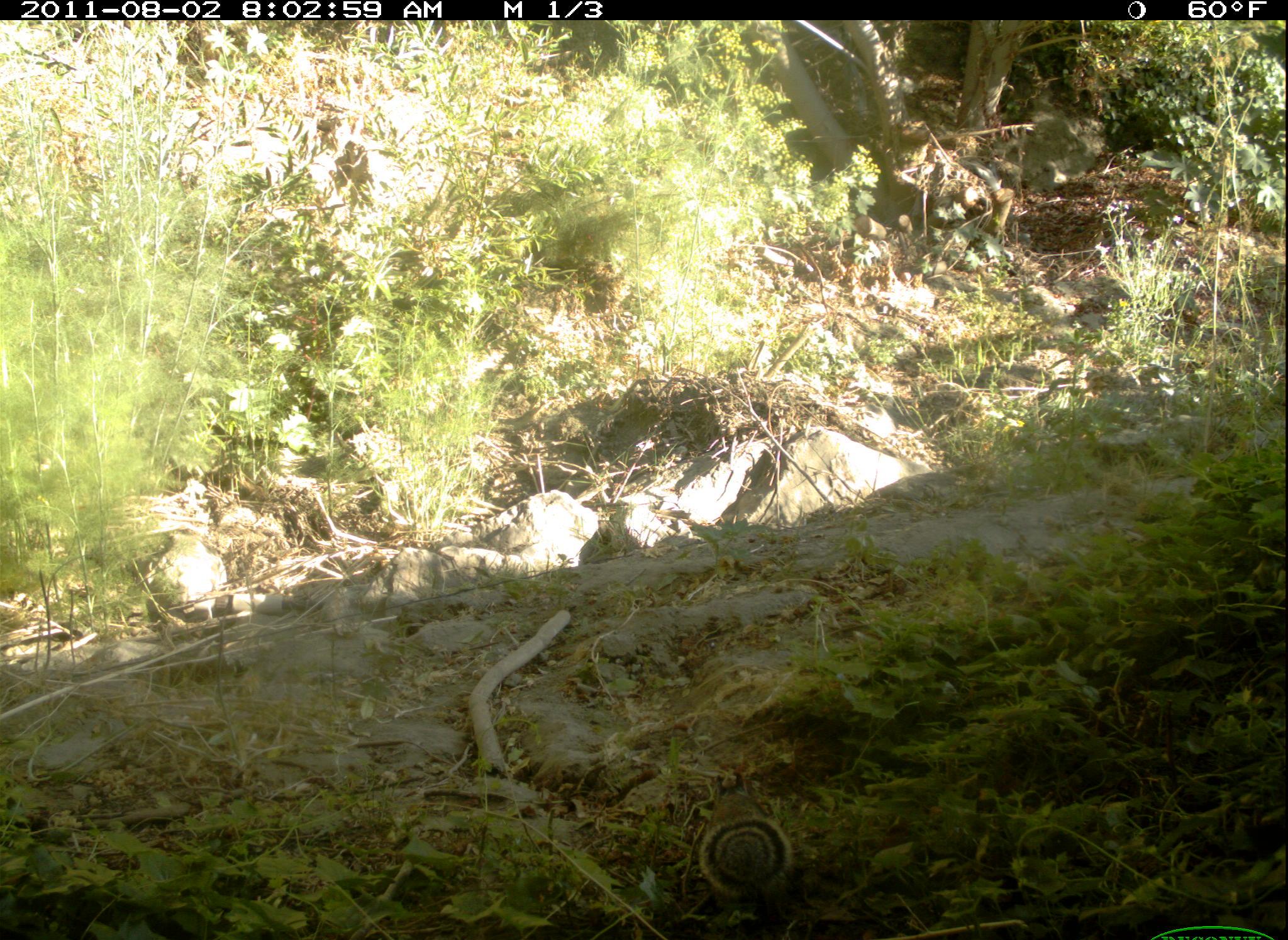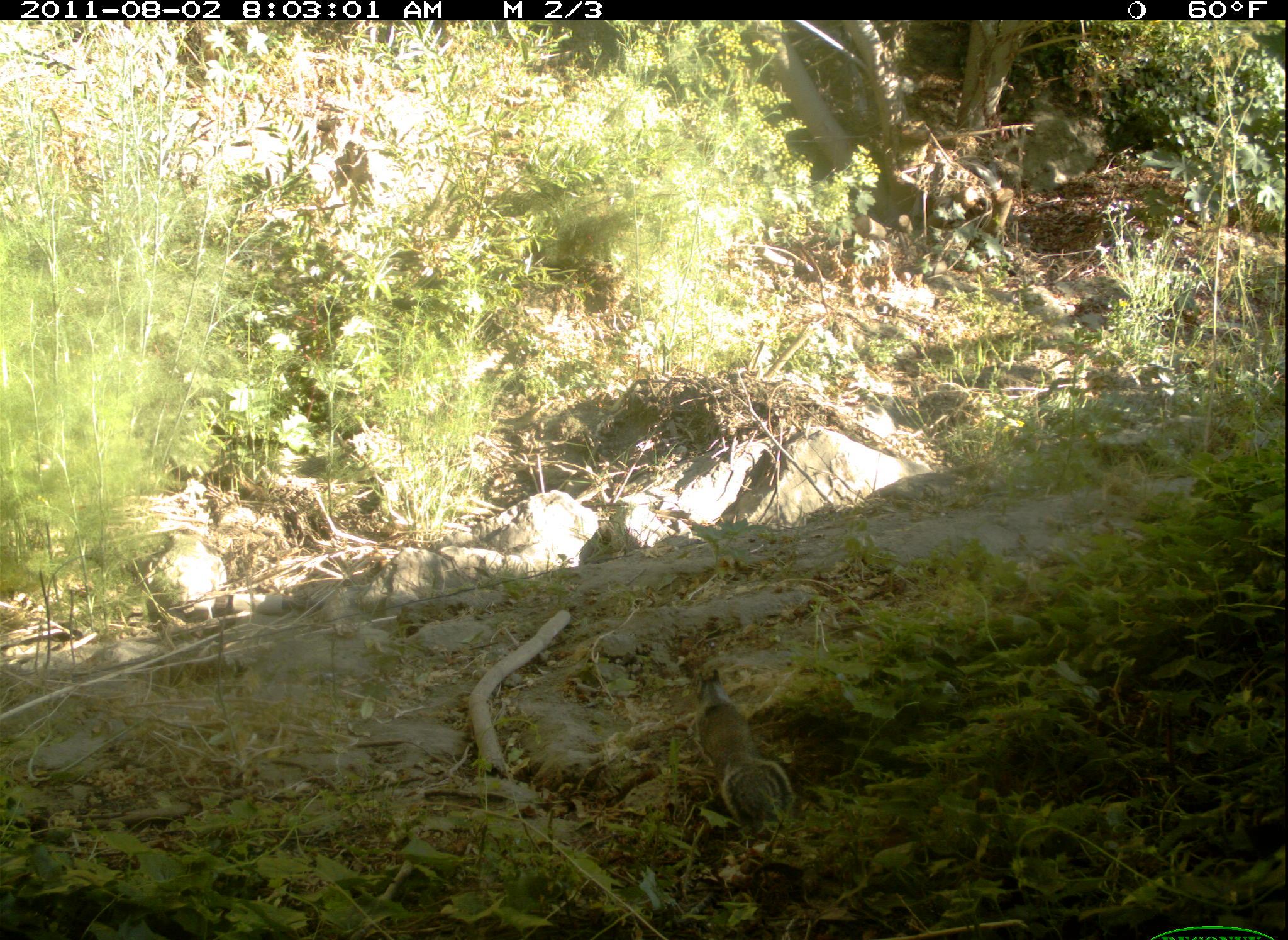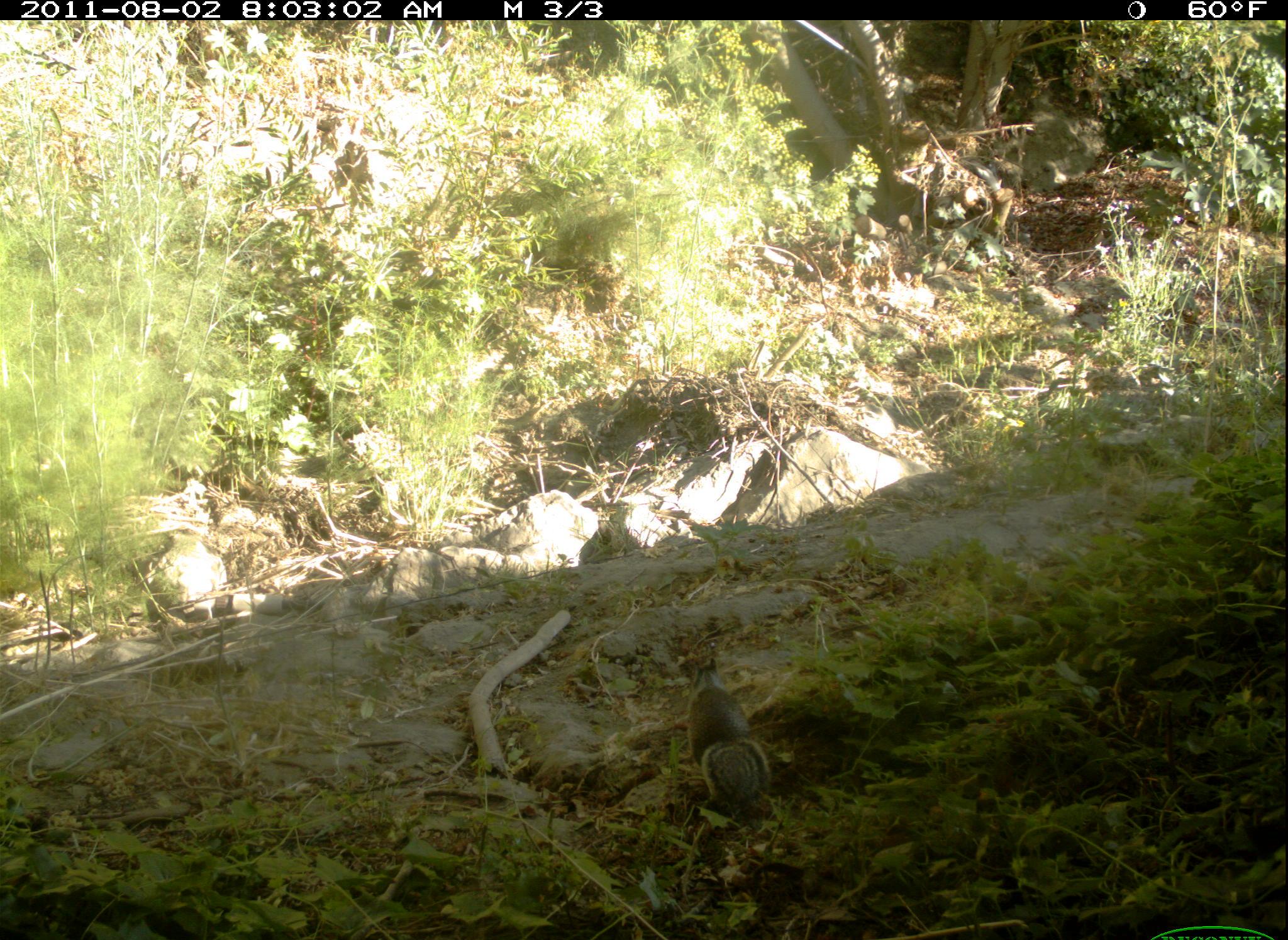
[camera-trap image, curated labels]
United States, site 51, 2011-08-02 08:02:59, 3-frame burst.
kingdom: Animalia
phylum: Chordata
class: Mammalia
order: Rodentia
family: Sciuridae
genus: Sciurus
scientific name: Sciurus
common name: squirrel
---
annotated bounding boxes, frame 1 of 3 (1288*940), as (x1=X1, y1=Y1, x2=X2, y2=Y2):
squirrel: (x1=689, y1=771, x2=808, y2=915)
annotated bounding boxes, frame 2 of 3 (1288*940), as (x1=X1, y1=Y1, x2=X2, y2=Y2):
squirrel: (x1=668, y1=654, x2=807, y2=839)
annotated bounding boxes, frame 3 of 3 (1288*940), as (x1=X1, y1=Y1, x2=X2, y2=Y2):
squirrel: (x1=675, y1=643, x2=795, y2=830)